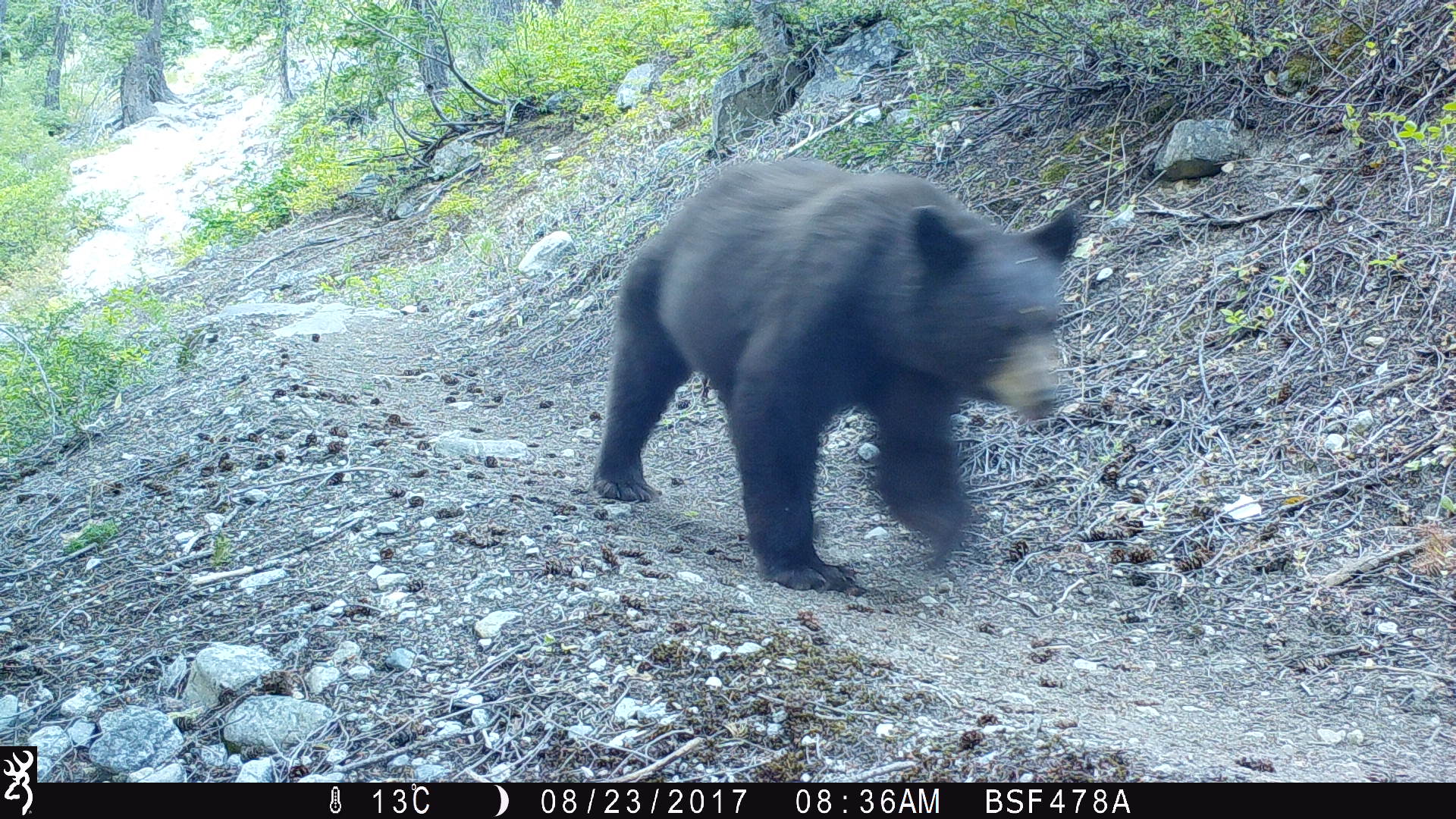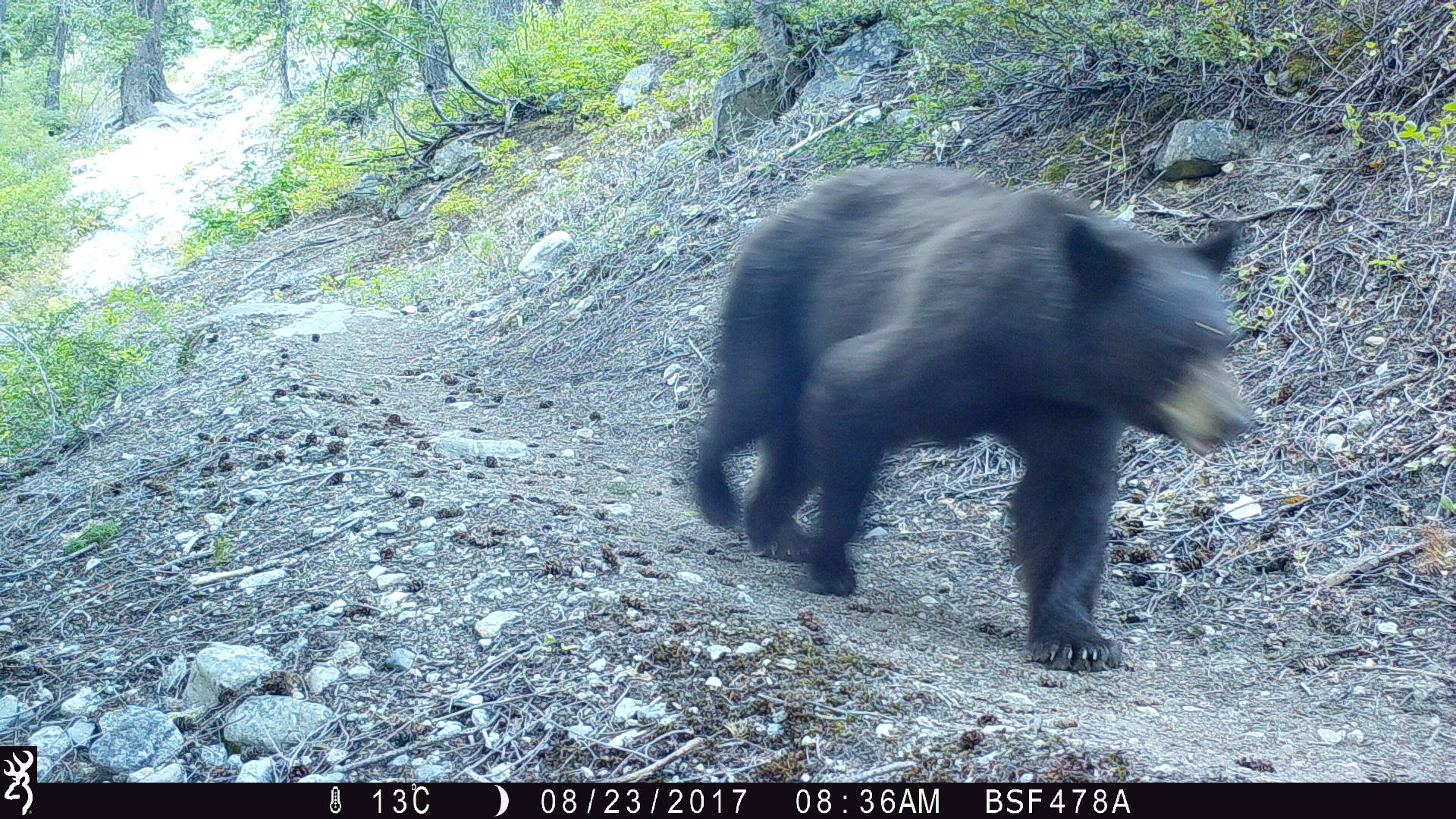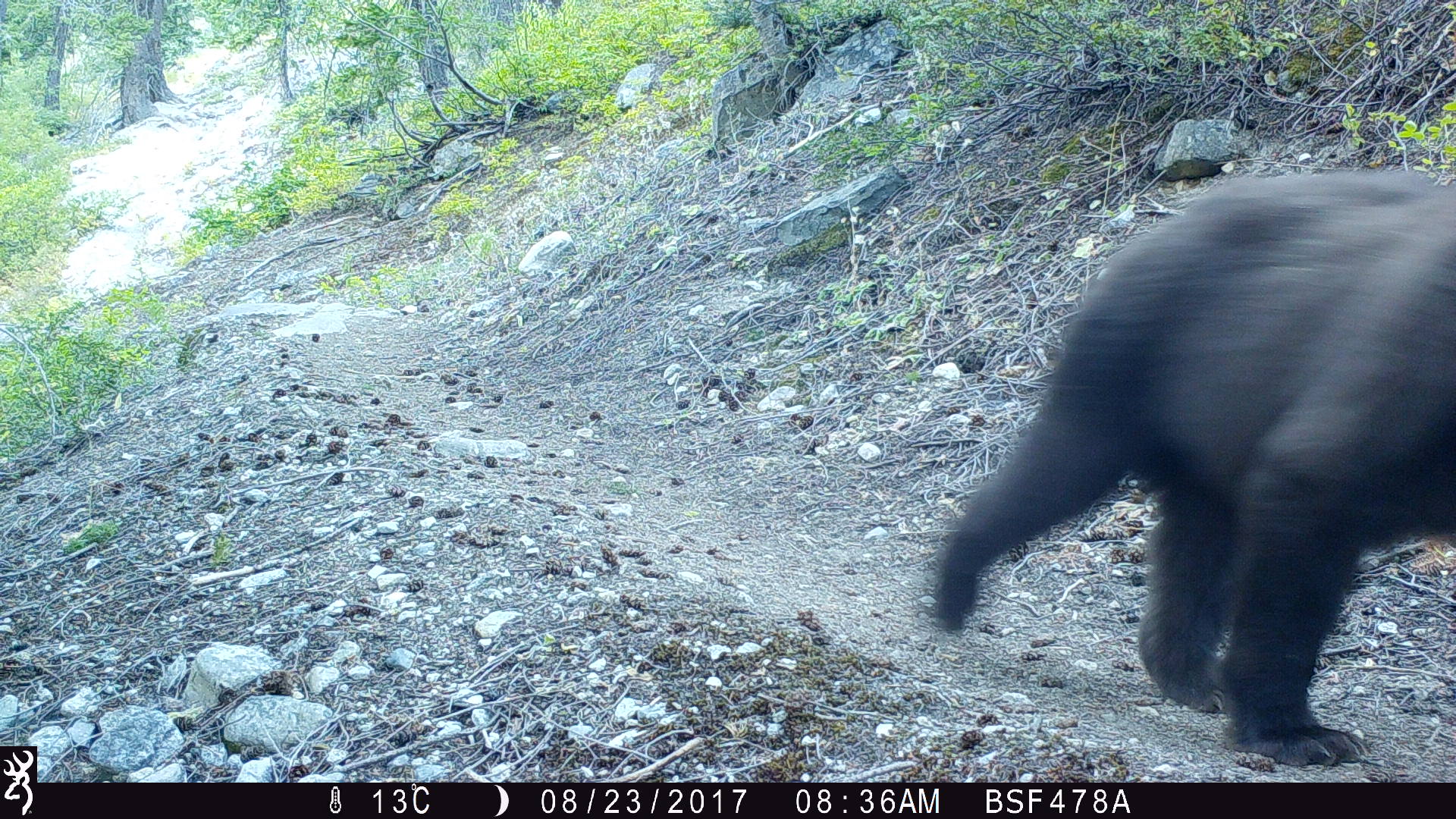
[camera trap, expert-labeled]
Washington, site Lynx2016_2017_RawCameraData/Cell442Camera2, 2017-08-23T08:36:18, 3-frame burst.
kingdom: Animalia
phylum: Chordata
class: Mammalia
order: Carnivora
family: Ursidae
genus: Ursus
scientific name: Ursus americanus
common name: american black bear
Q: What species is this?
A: Ursus americanus (american black bear).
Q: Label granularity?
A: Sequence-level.